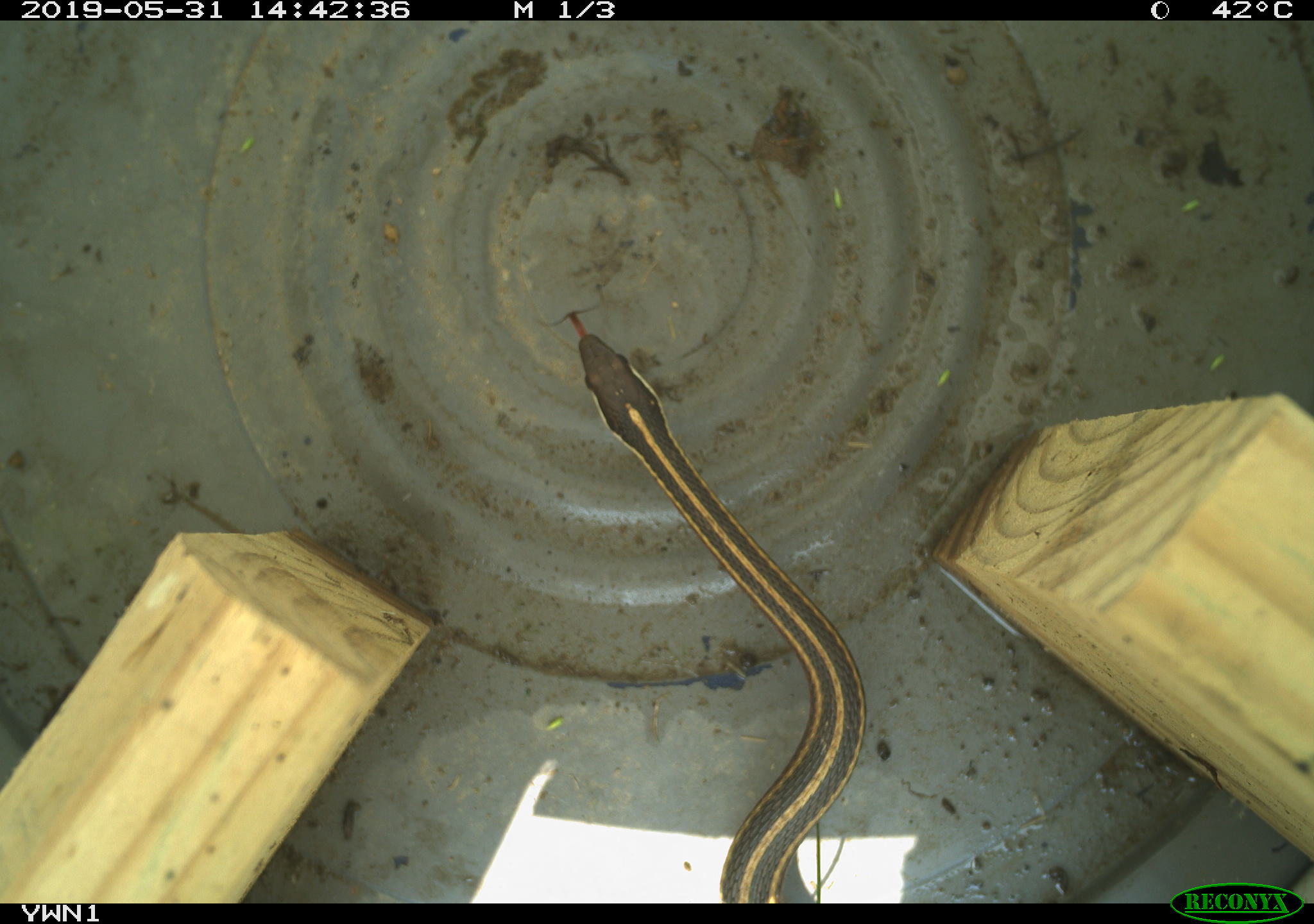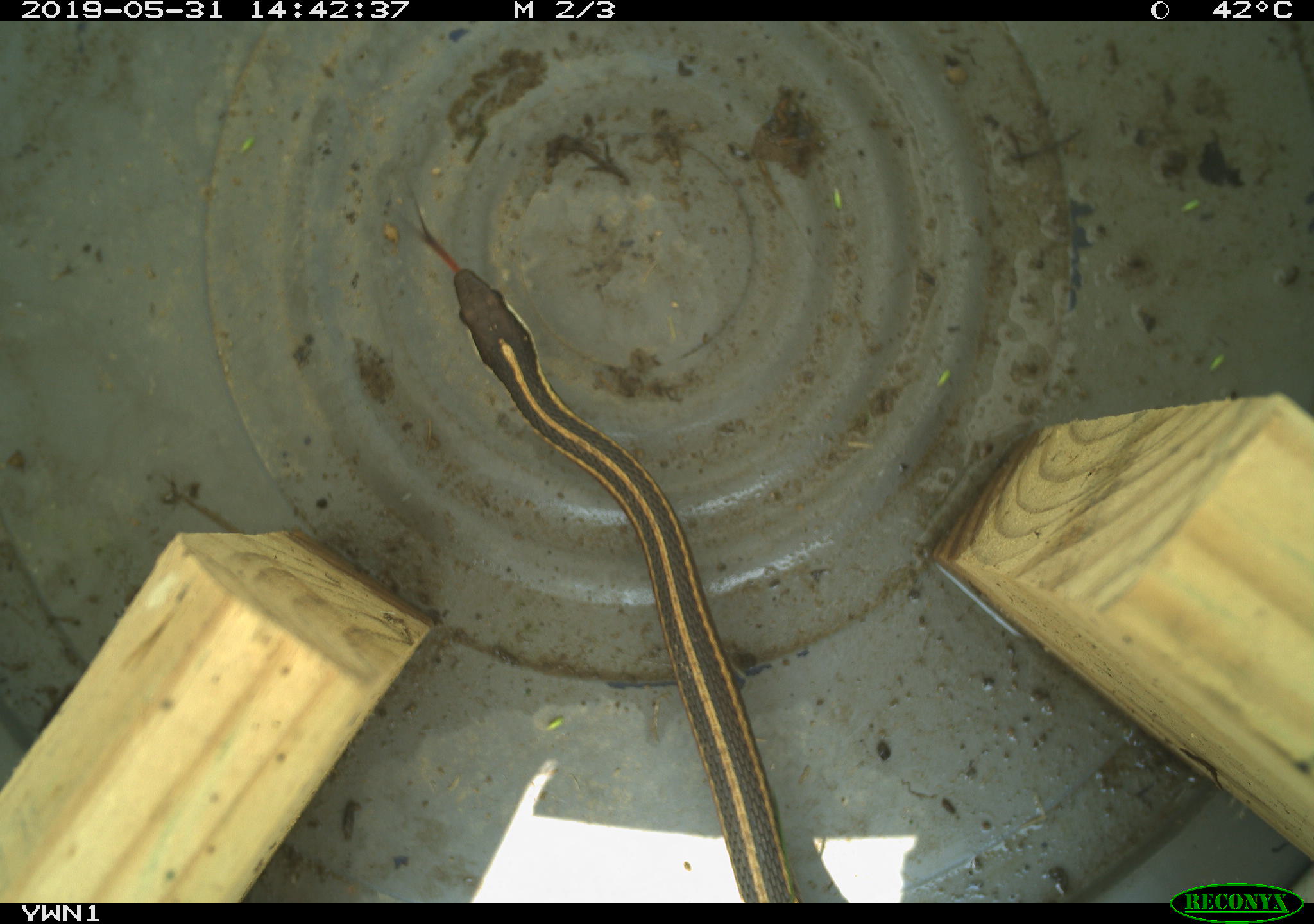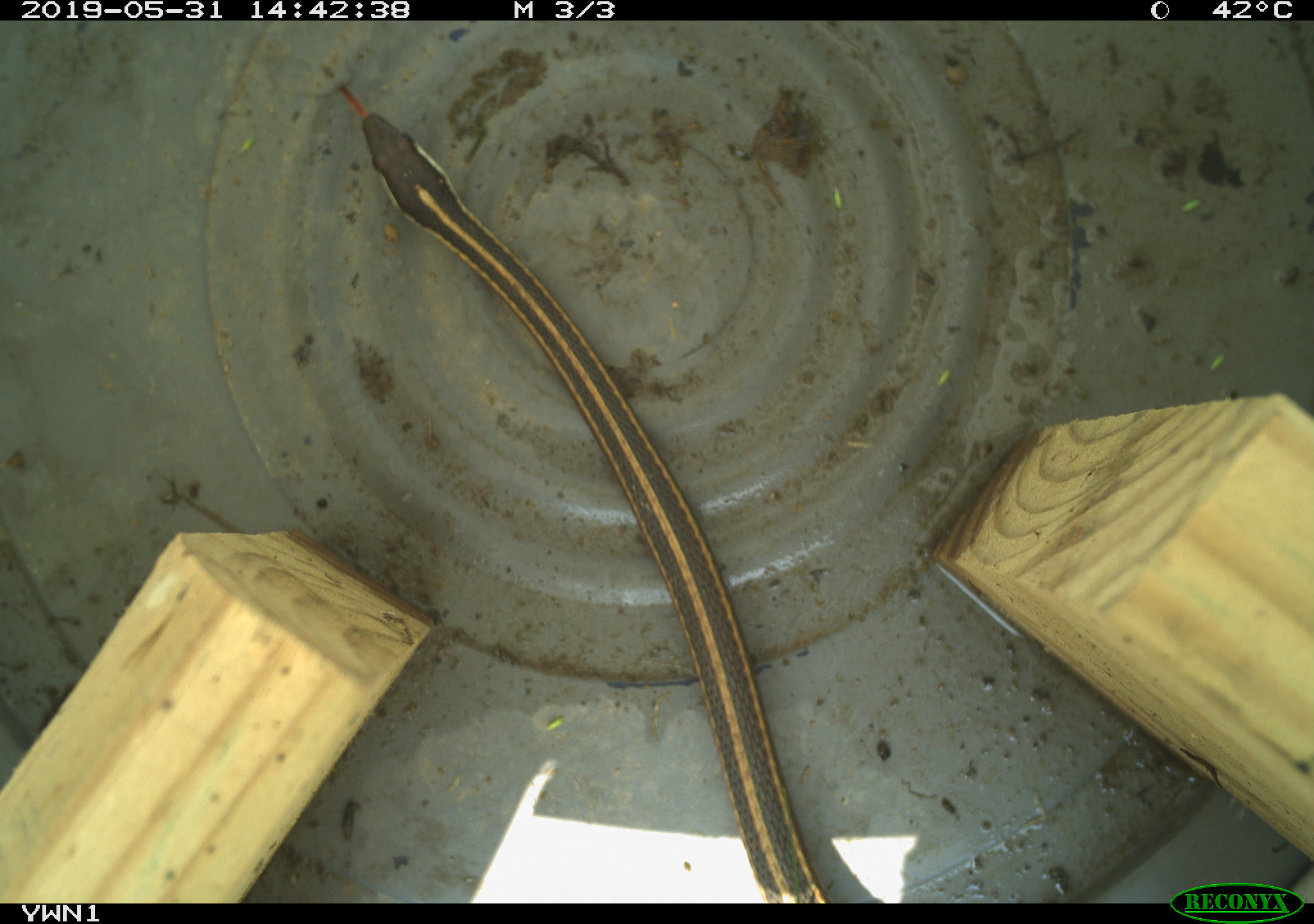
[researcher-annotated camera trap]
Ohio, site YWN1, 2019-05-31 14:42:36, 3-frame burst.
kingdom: Animalia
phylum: Chordata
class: Reptilia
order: Squamata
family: Colubridae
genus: Thamnophis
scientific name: Thamnophis sirtalis sirtalis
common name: eastern gartersnake